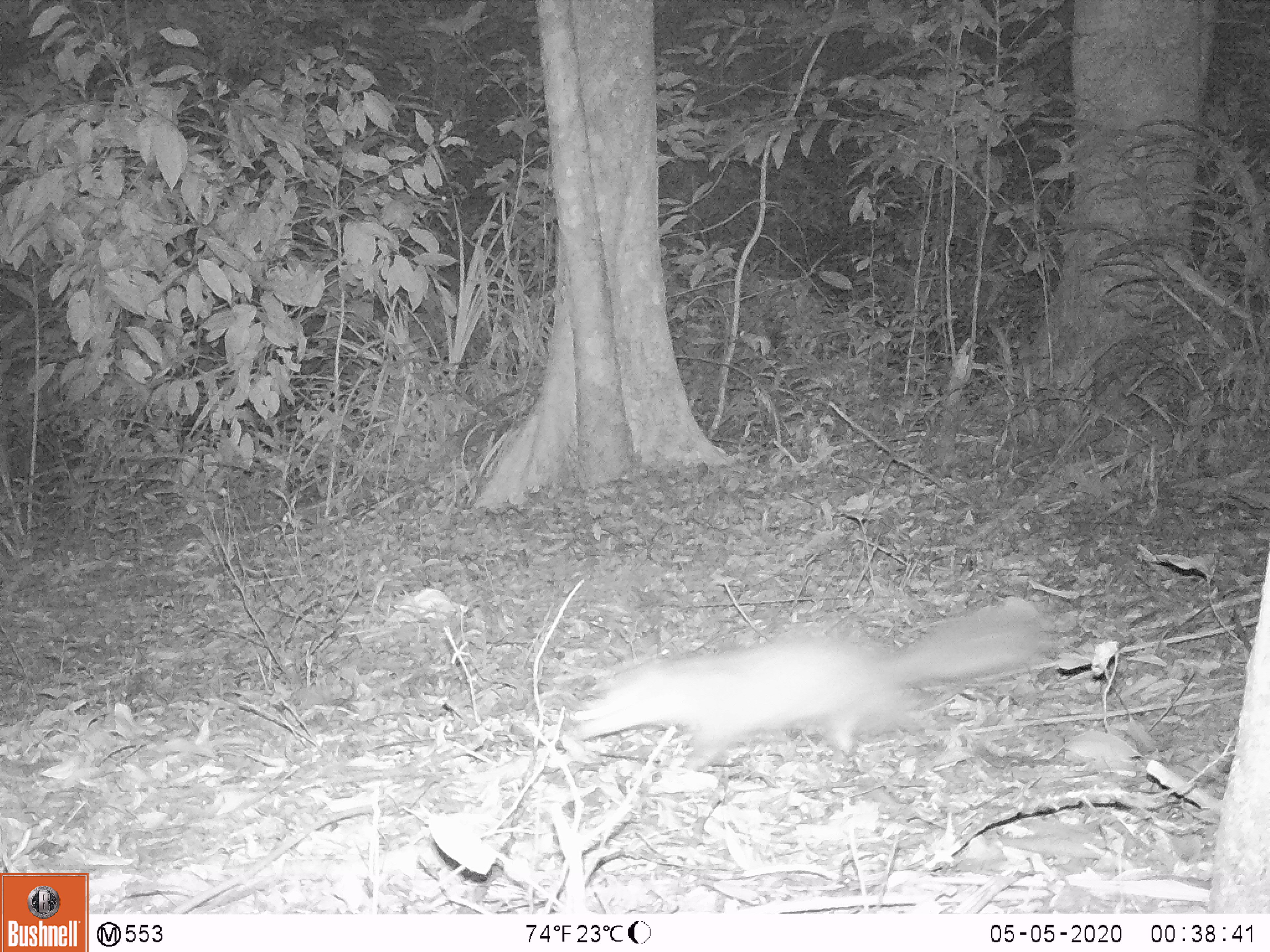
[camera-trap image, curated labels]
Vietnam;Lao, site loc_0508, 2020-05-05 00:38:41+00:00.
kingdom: Animalia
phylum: Chordata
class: Mammalia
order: Carnivora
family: Mustelidae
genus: Melogale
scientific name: Melogale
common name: ferret badger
Ferret badger (Melogale). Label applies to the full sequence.